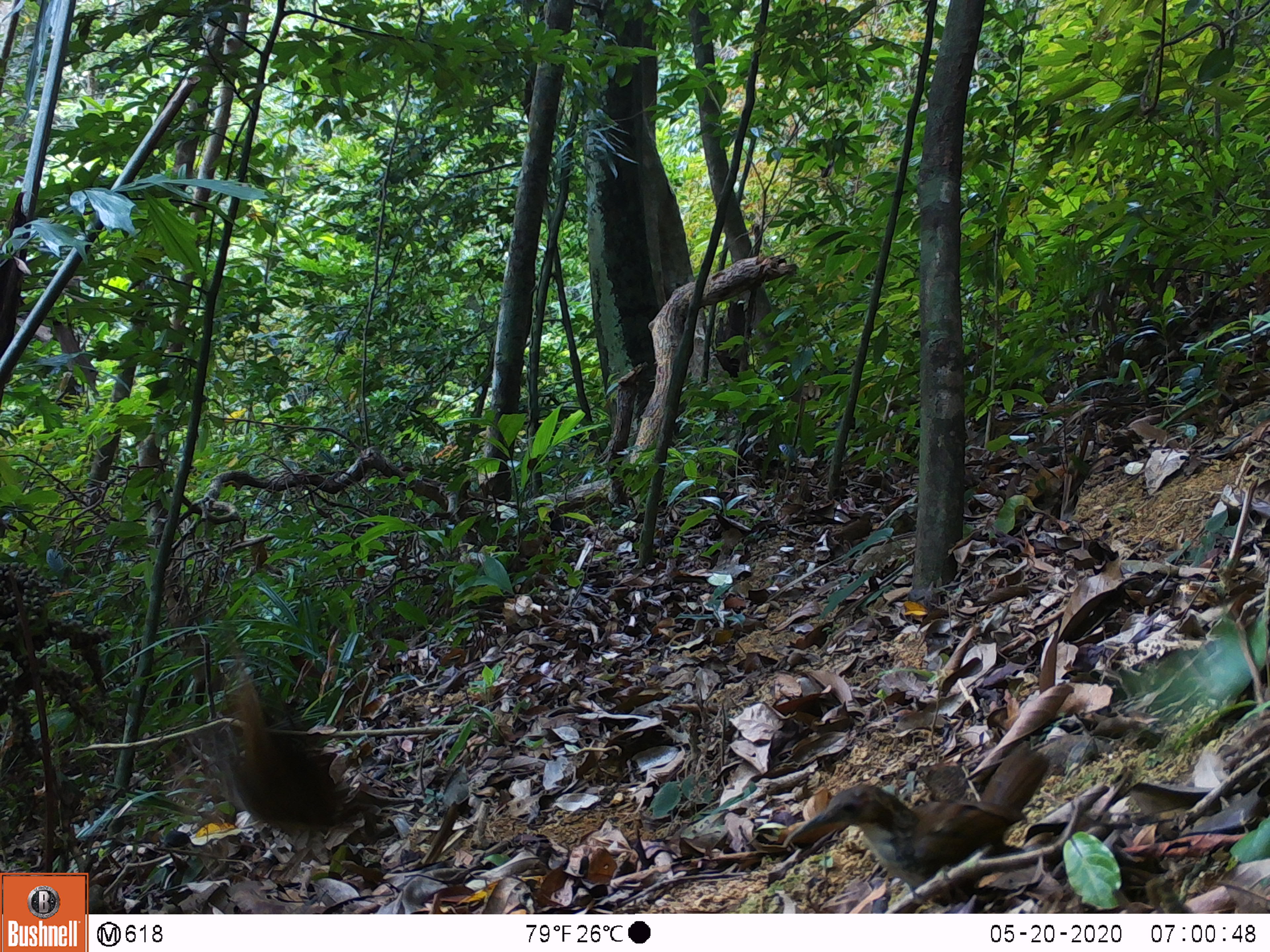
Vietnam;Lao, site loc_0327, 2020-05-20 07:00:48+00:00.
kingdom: Animalia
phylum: Chordata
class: Aves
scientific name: Aves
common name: bird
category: unidentified bird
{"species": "unidentified bird (bird) (Aves)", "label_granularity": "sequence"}